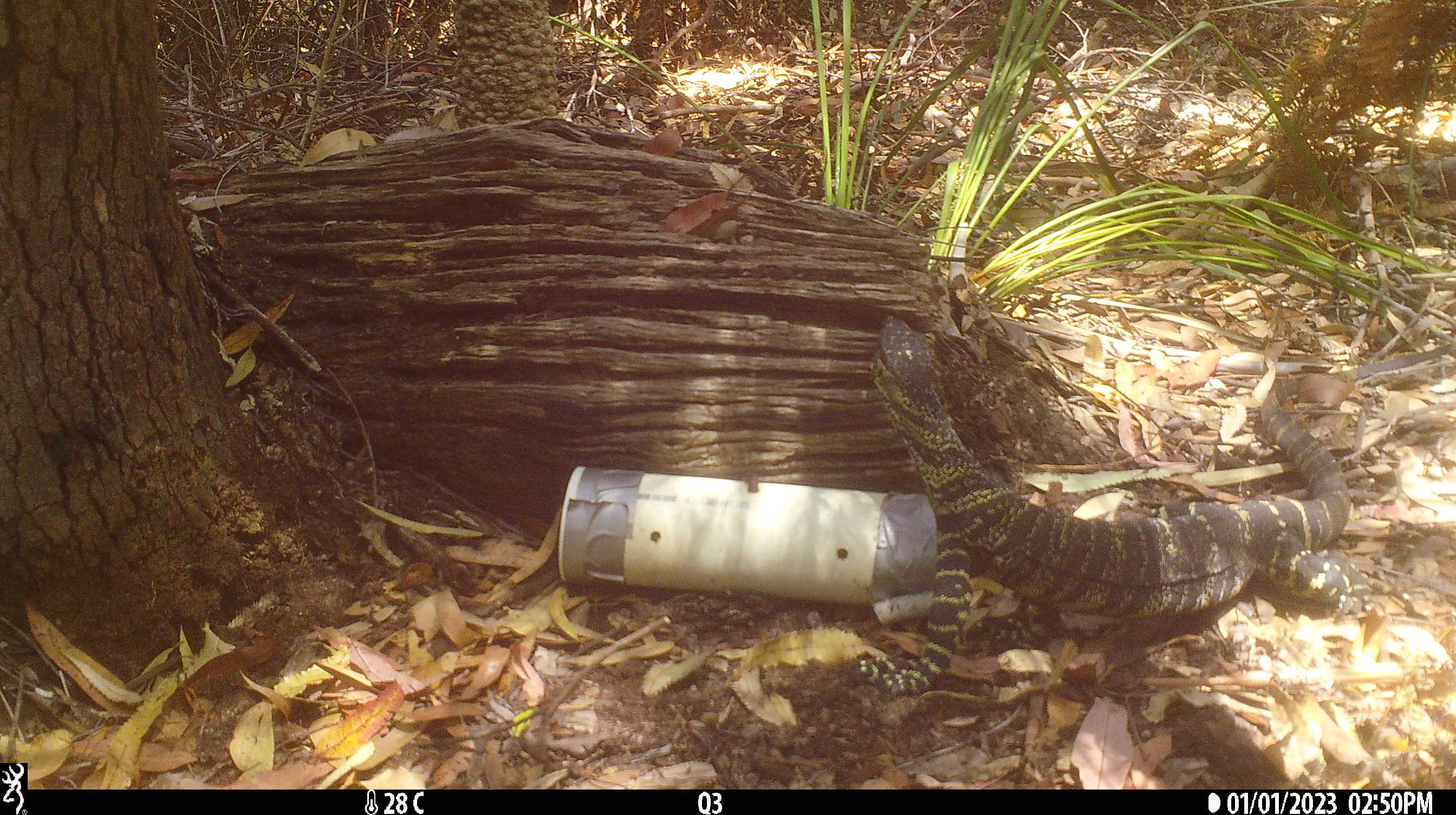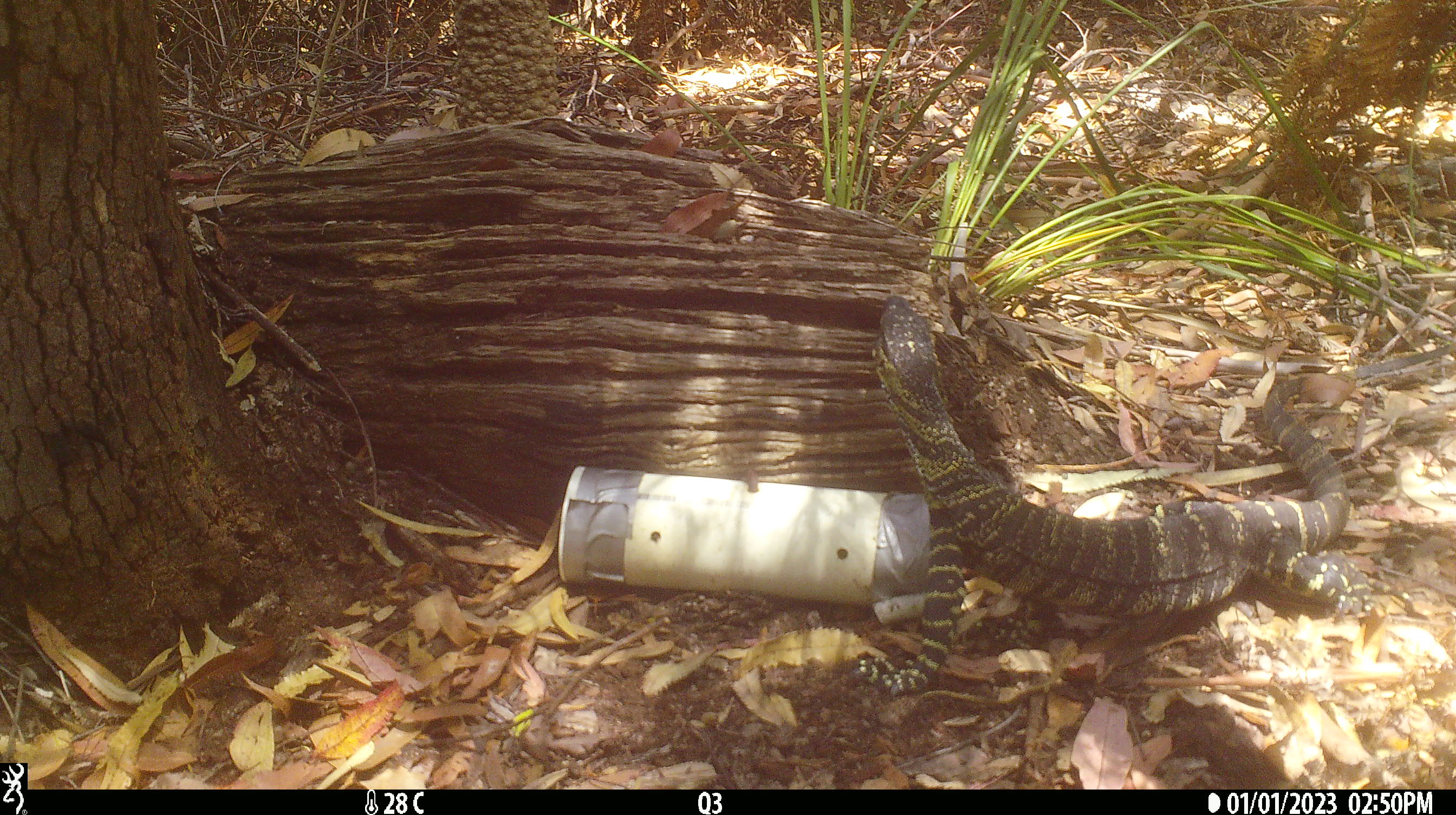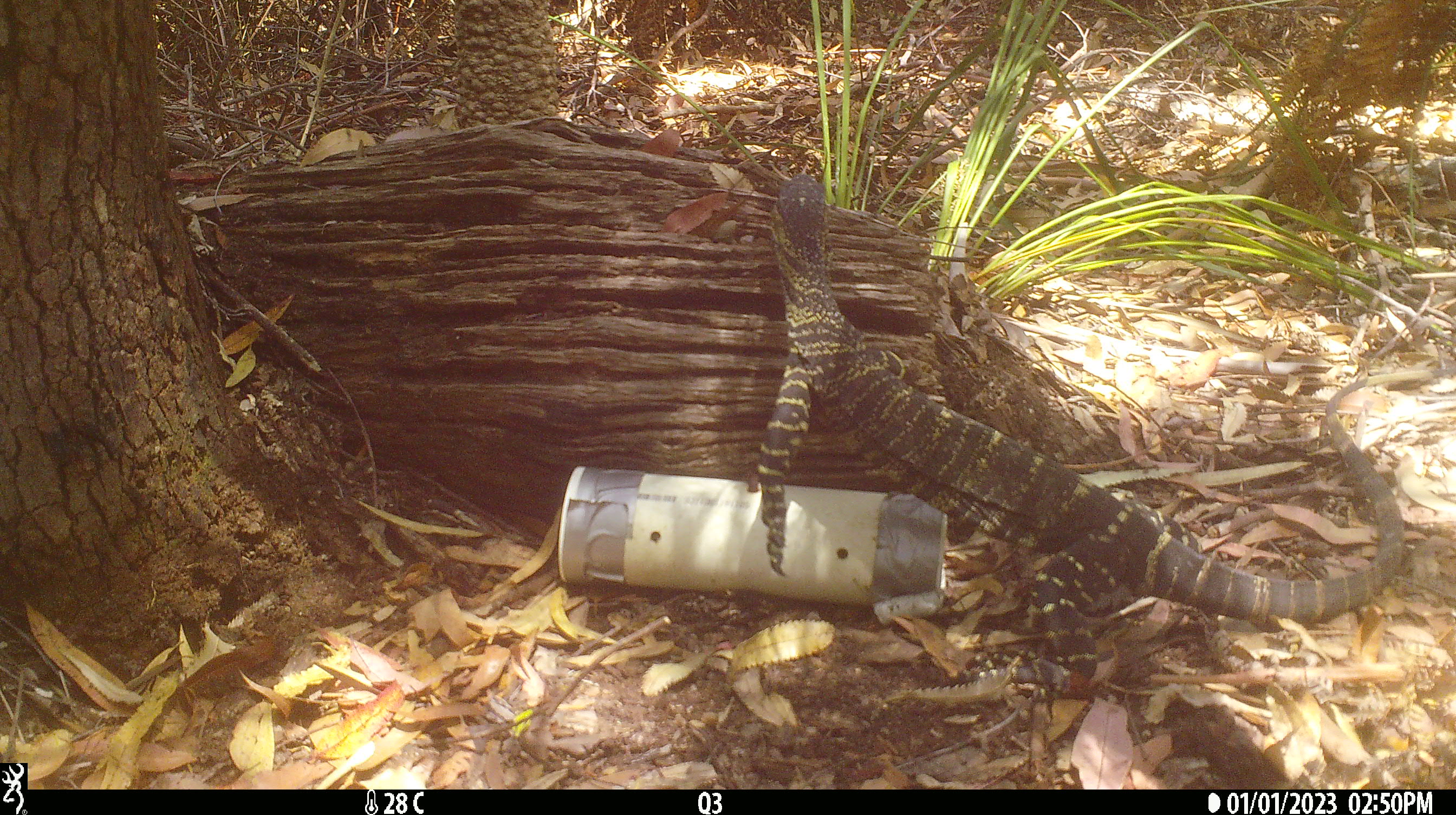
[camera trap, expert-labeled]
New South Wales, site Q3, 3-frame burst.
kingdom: Animalia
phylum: Chordata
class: Reptilia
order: Squamata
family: Varanidae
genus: Varanus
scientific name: Varanus varius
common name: lace monitor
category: goanna